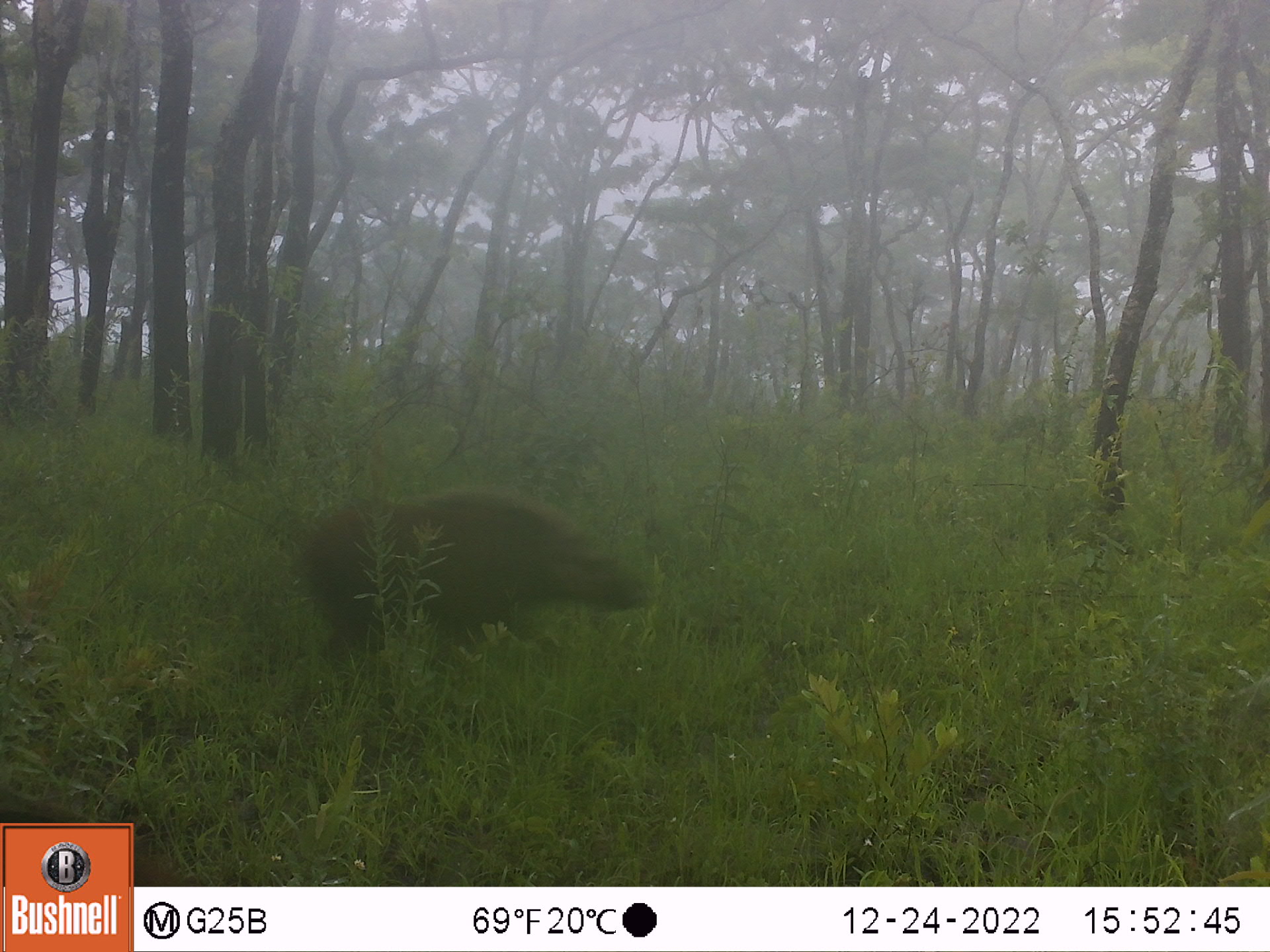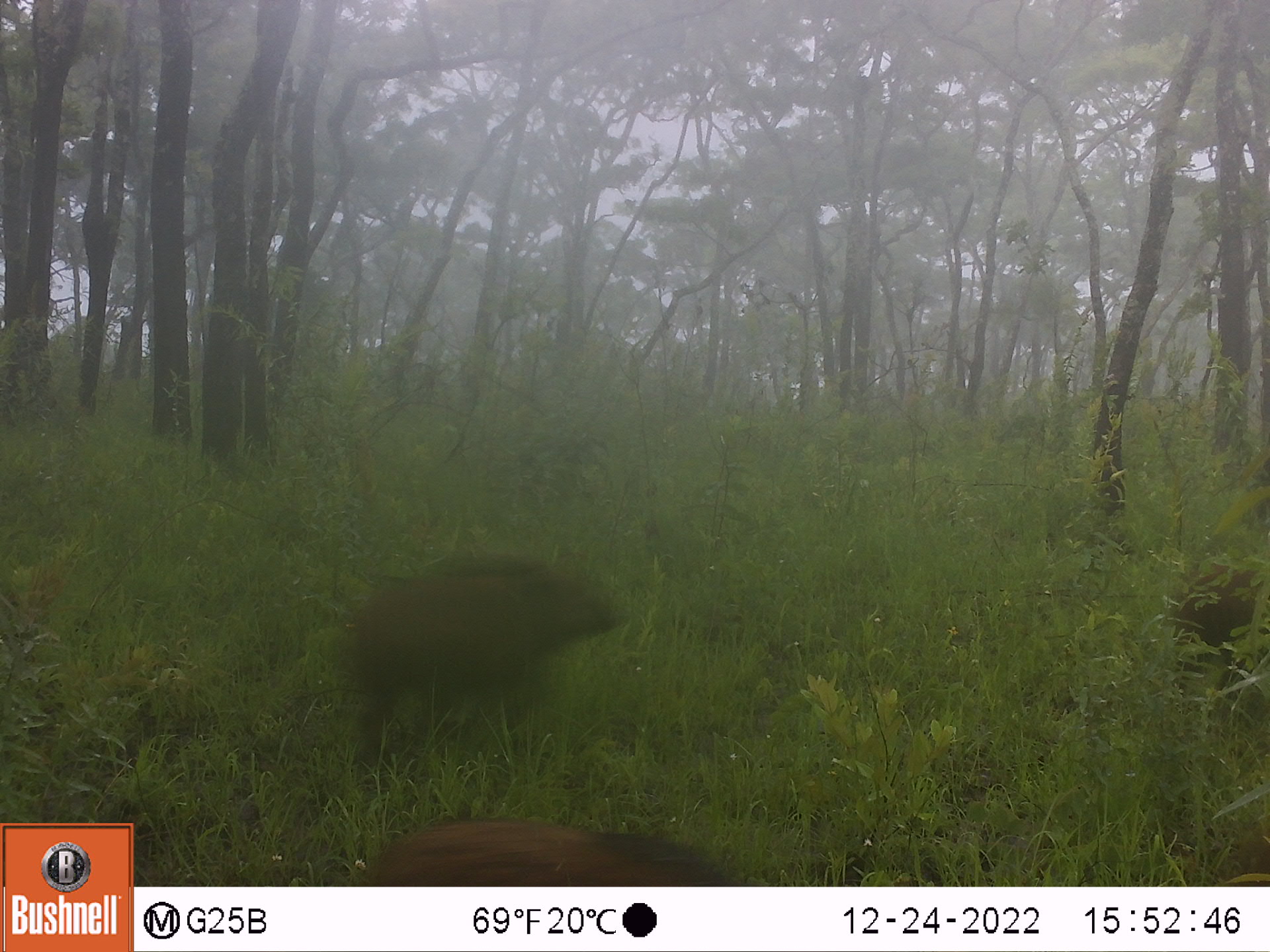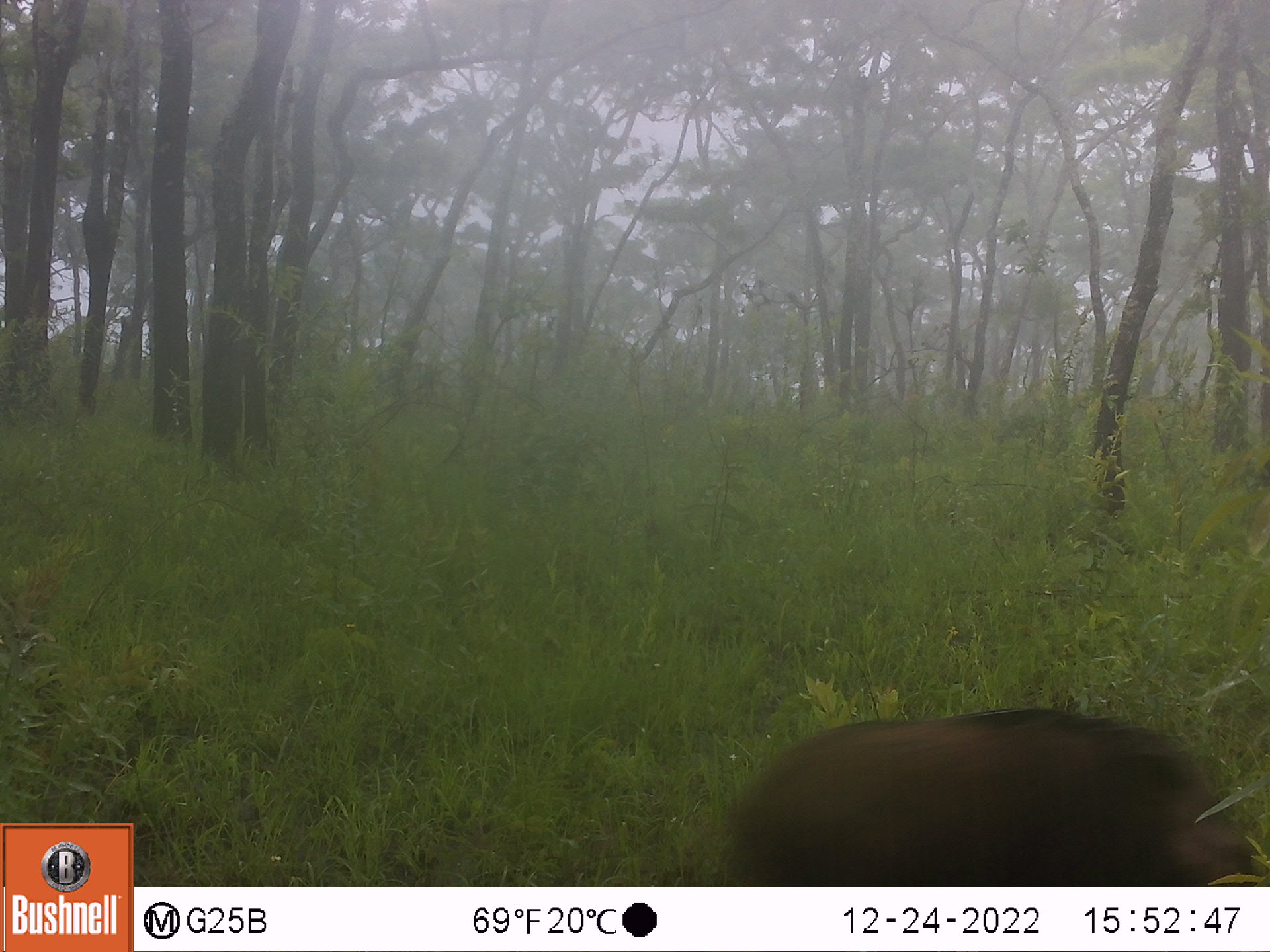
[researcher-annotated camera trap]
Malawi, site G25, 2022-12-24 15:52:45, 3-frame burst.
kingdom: Animalia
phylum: Chordata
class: Mammalia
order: Artiodactyla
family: Suidae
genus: Potamochoerus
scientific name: Potamochoerus larvatus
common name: bushpig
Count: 1.